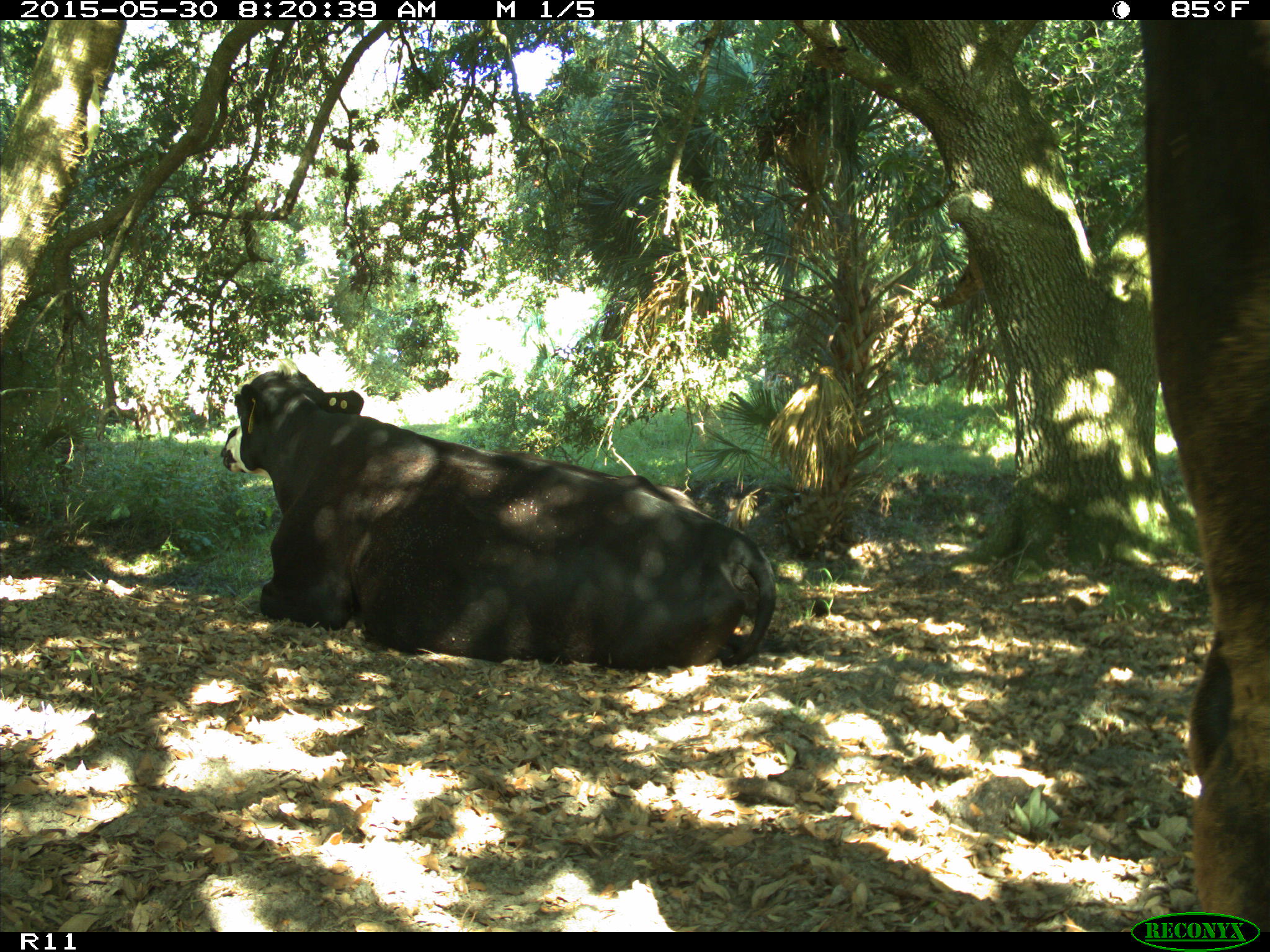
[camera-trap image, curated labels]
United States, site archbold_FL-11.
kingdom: Animalia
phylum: Chordata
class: Mammalia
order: Artiodactyla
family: Bovidae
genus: Bos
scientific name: Bos taurus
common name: domestic cow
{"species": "Bos taurus (domestic cow)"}